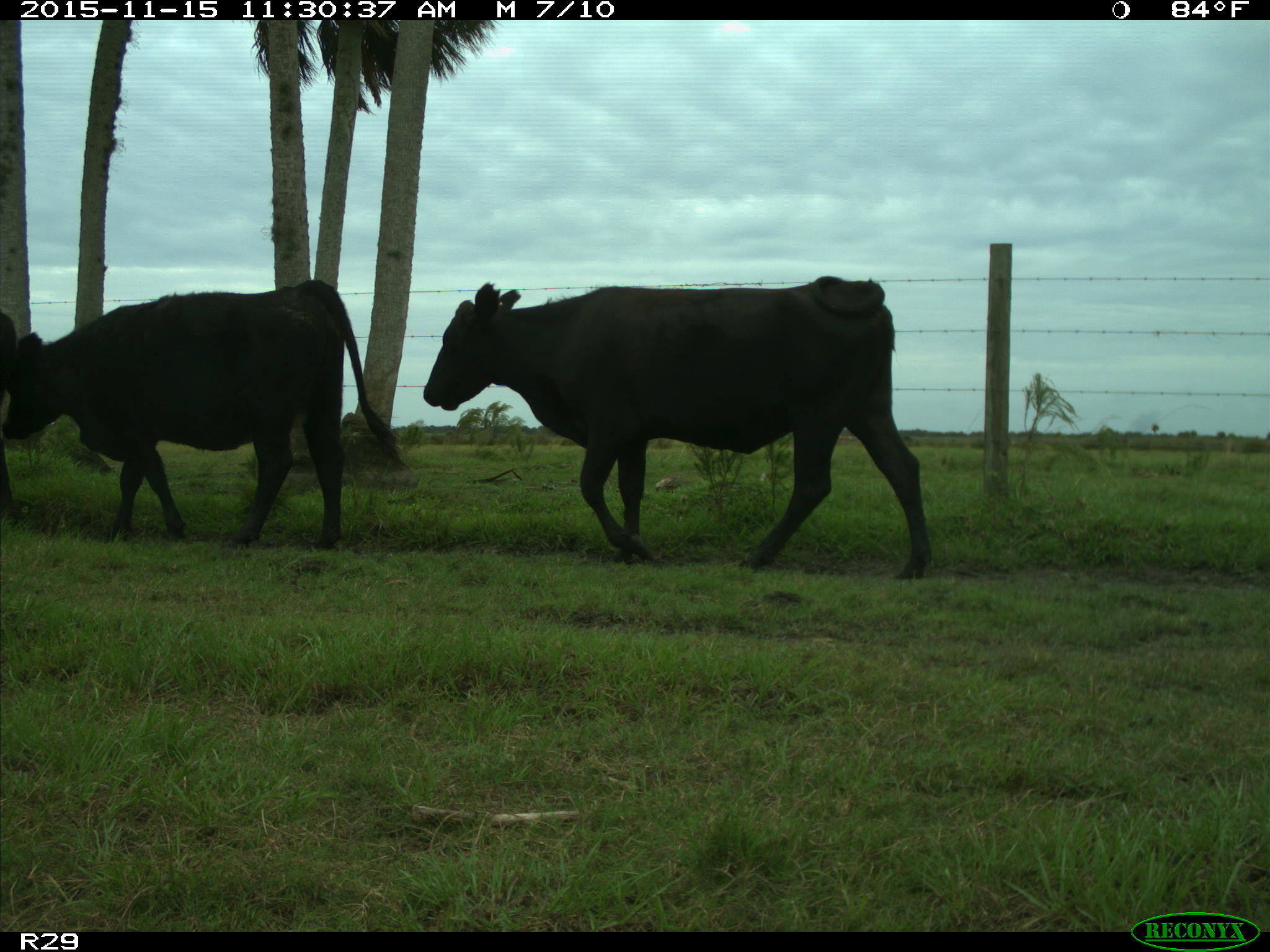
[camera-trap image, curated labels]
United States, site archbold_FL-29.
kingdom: Animalia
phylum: Chordata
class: Mammalia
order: Artiodactyla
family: Bovidae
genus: Bos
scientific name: Bos taurus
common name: domestic cow